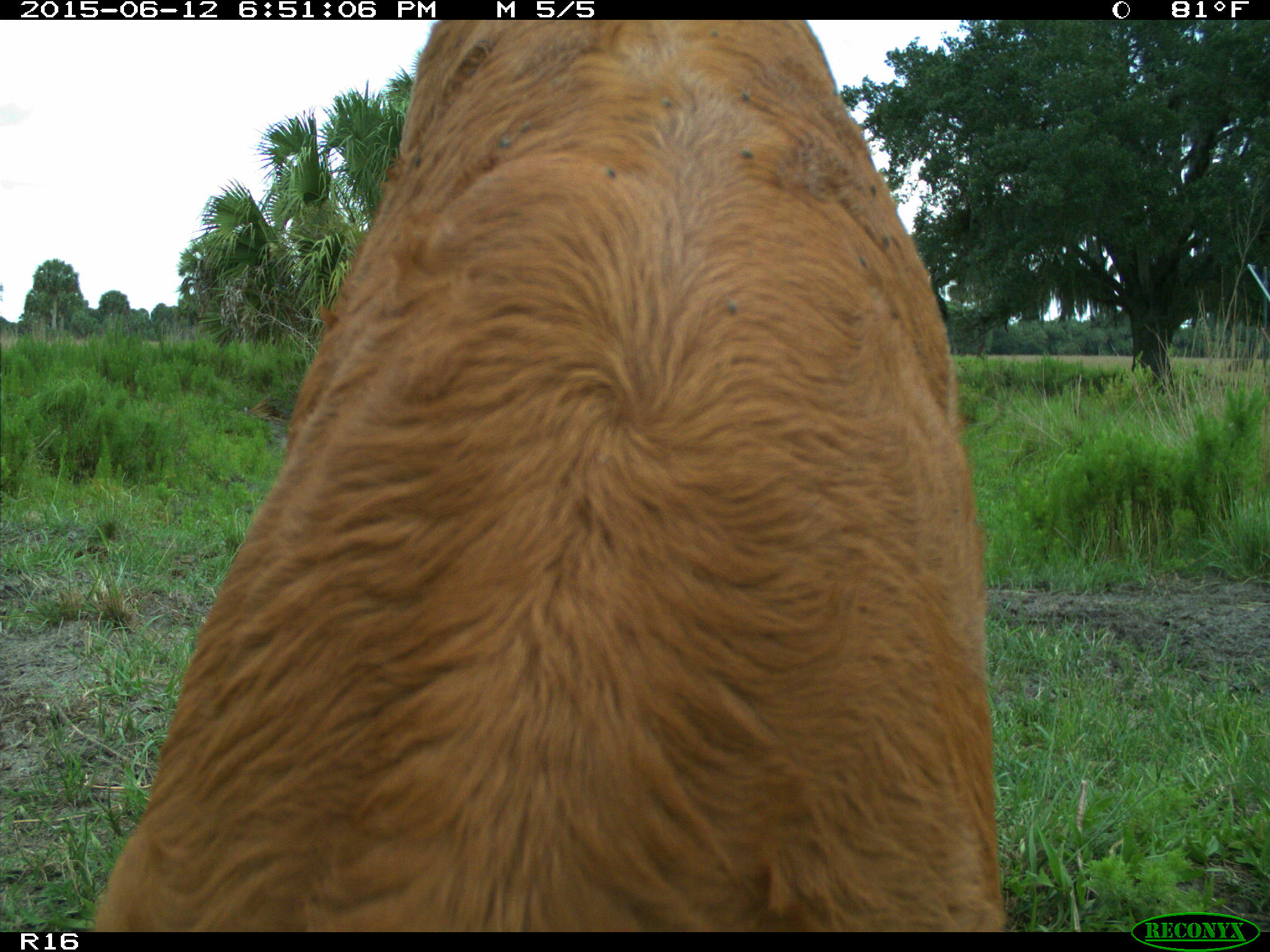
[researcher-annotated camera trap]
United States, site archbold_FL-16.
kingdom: Animalia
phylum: Chordata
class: Mammalia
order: Artiodactyla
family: Bovidae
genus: Bos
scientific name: Bos taurus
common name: domestic cow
Bos taurus (domestic cow).